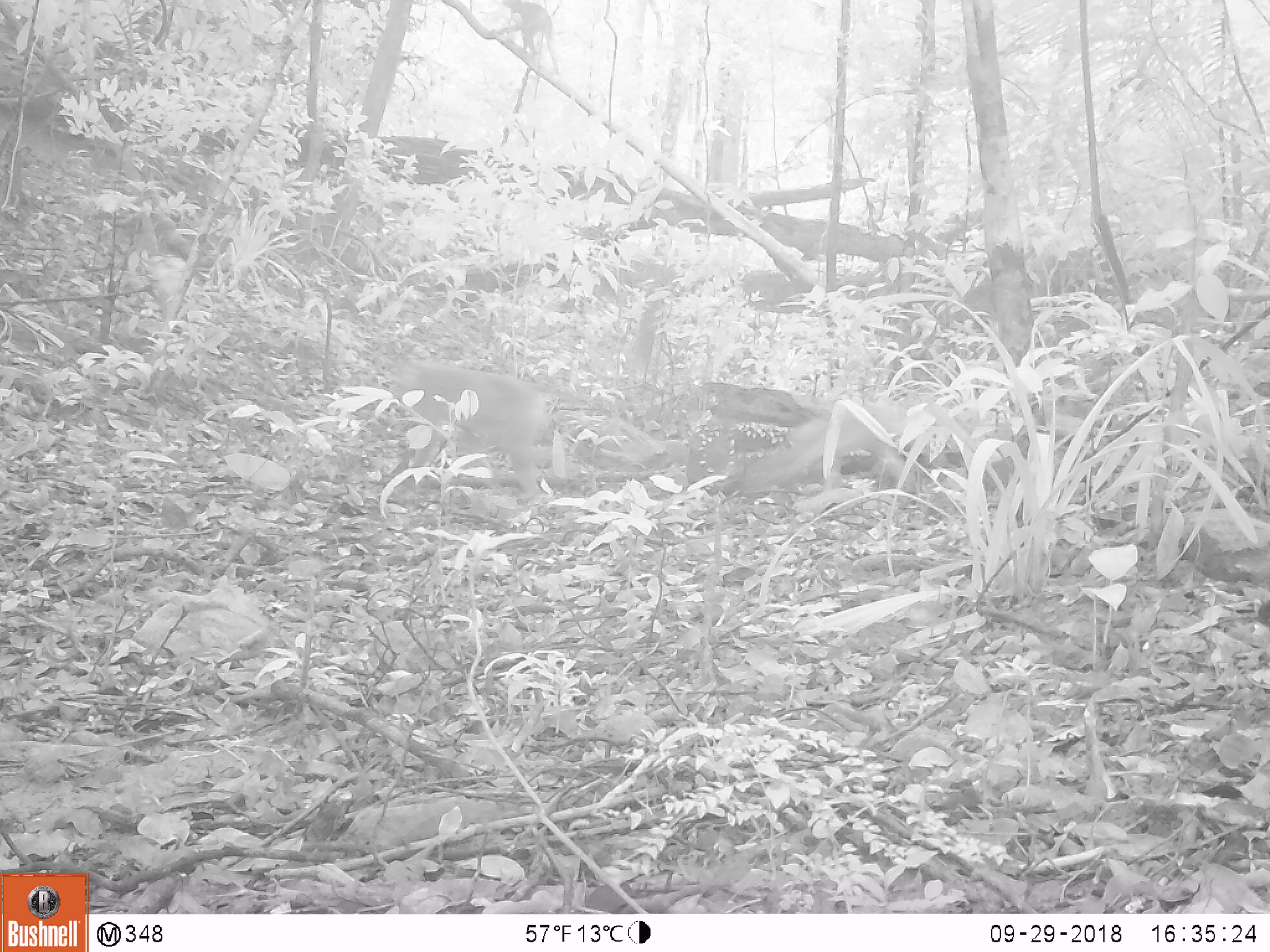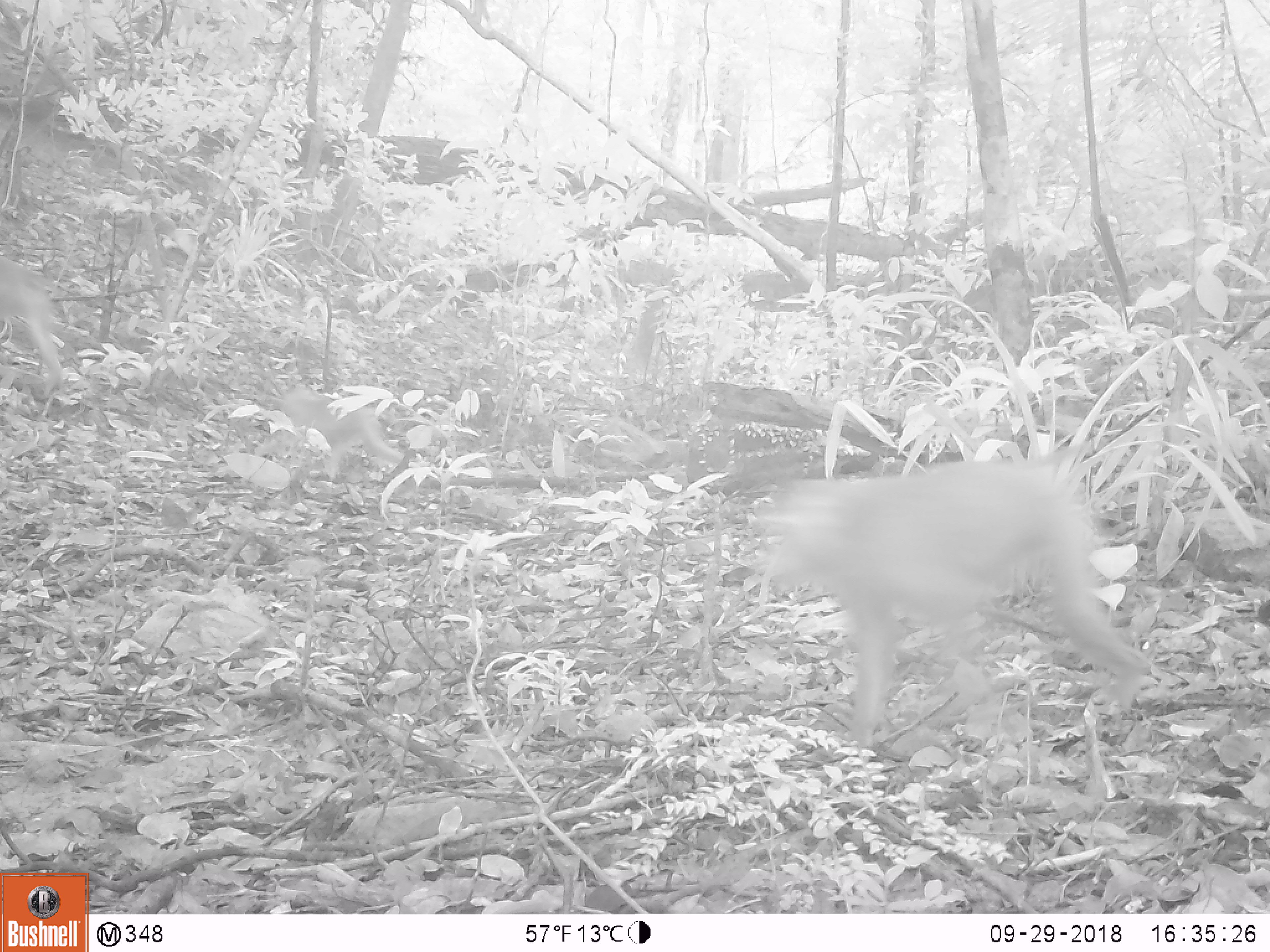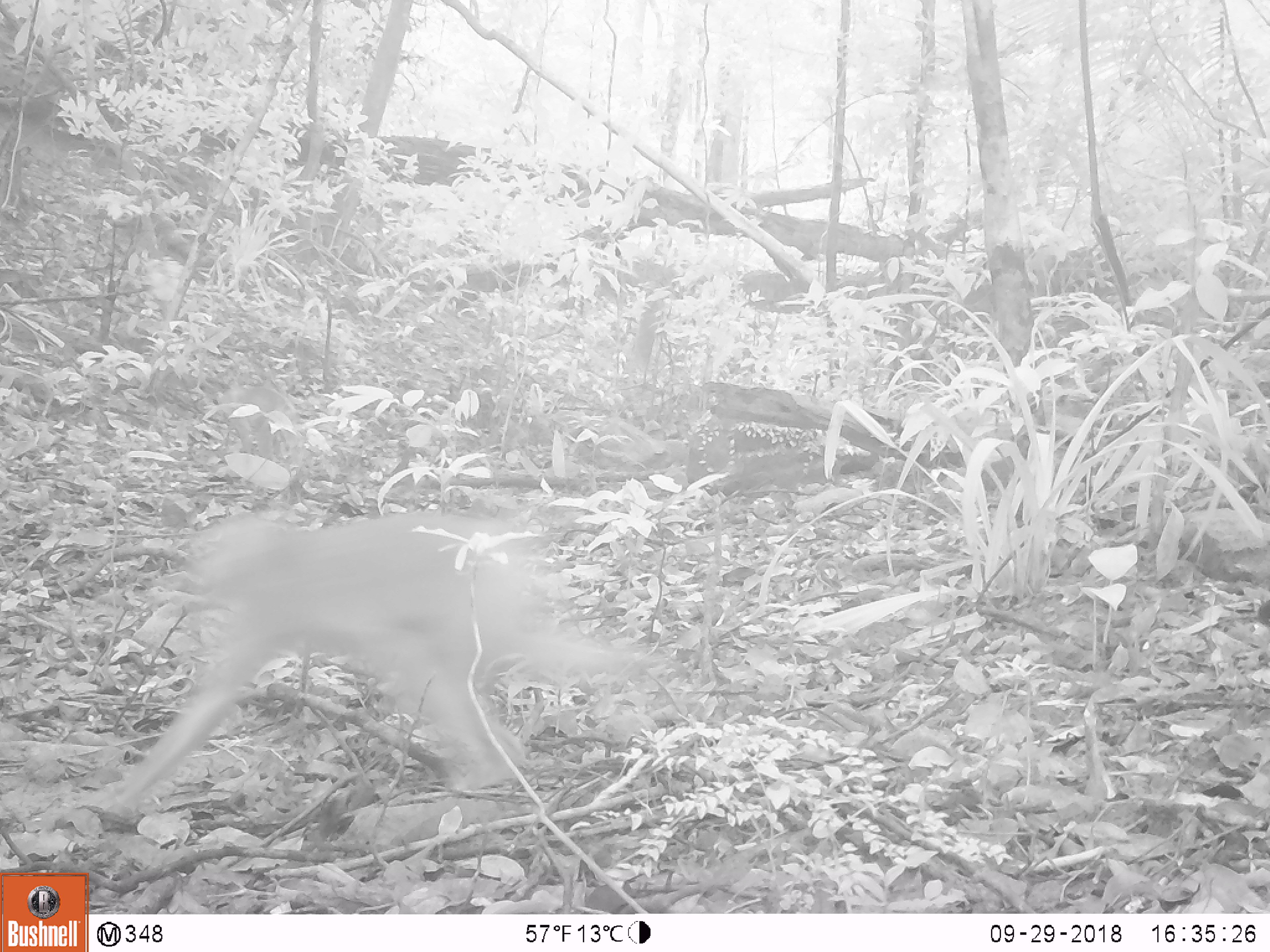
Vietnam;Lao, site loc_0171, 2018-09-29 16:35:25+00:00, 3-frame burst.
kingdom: Animalia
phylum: Chordata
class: Mammalia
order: Primates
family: Cercopithecidae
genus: Macaca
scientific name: Macaca nemestrina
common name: pig-tailed macaque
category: pig tailed macaque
Pig tailed macaque (pig-tailed macaque) (Macaca nemestrina). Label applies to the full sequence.